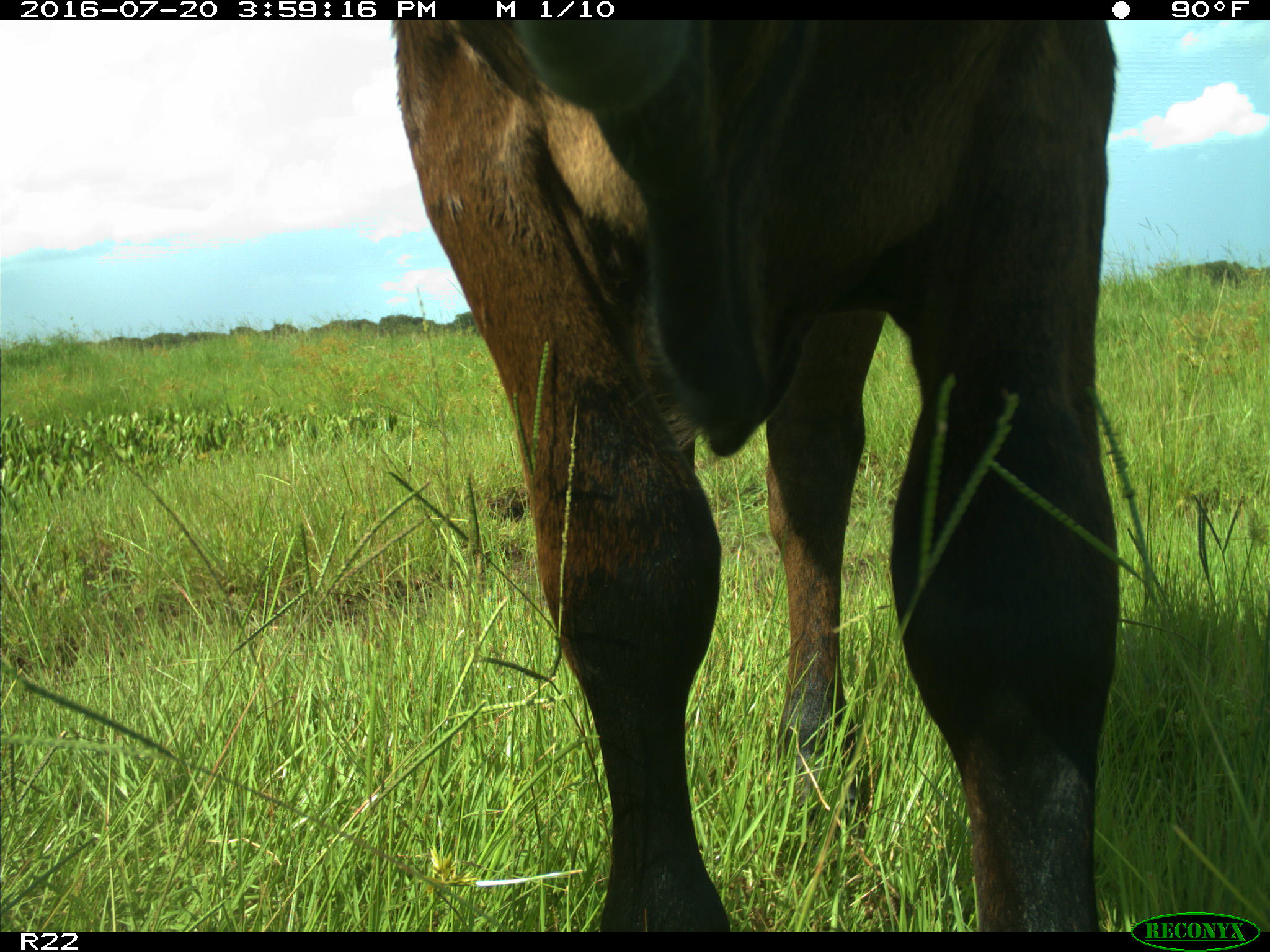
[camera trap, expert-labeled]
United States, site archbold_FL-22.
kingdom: Animalia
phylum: Chordata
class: Mammalia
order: Artiodactyla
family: Bovidae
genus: Bos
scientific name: Bos taurus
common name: domestic cow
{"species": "Bos taurus (domestic cow)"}